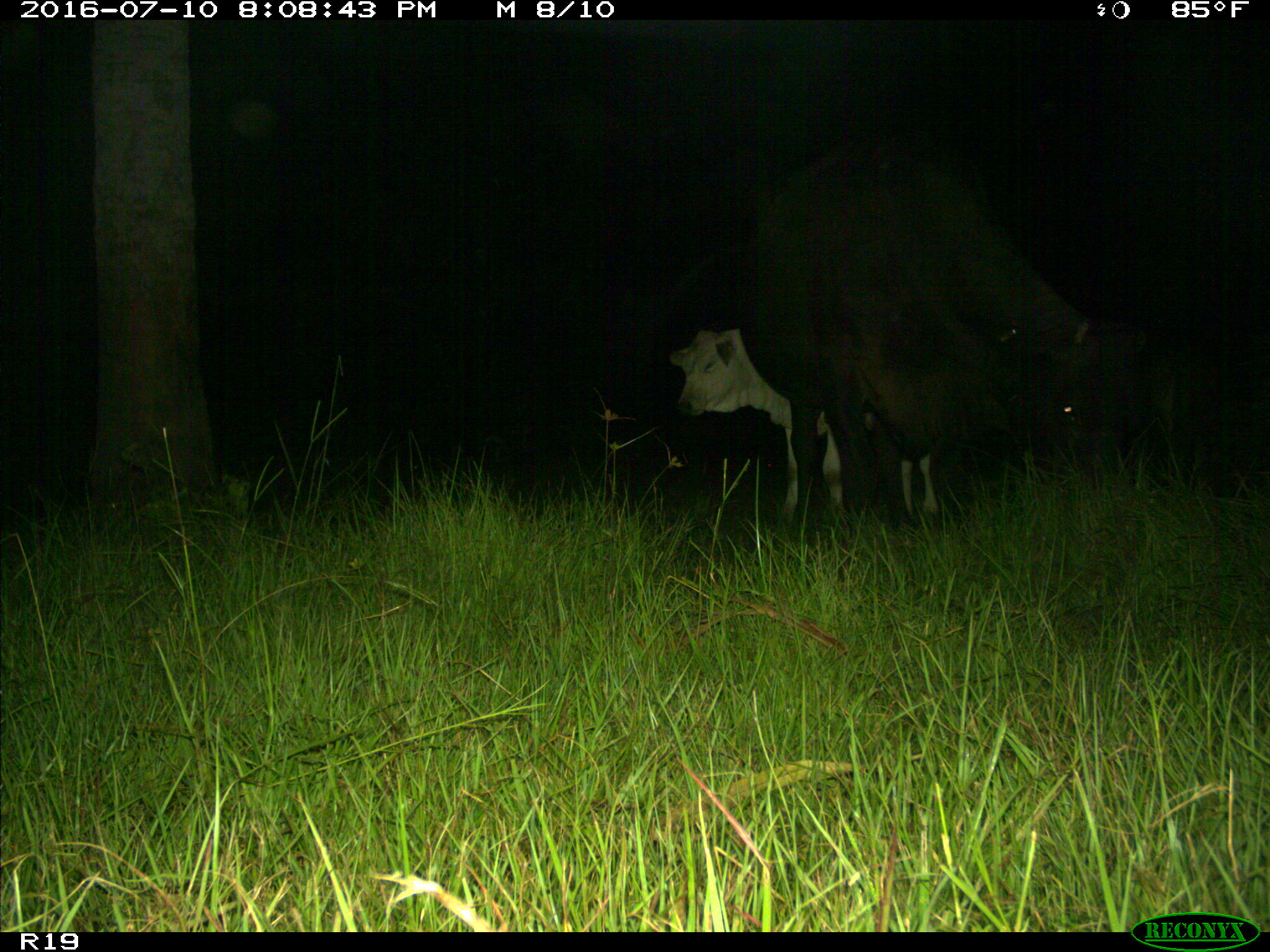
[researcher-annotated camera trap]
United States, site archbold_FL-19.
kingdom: Animalia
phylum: Chordata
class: Mammalia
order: Artiodactyla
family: Bovidae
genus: Bos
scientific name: Bos taurus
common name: domestic cow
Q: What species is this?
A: Bos taurus (domestic cow).